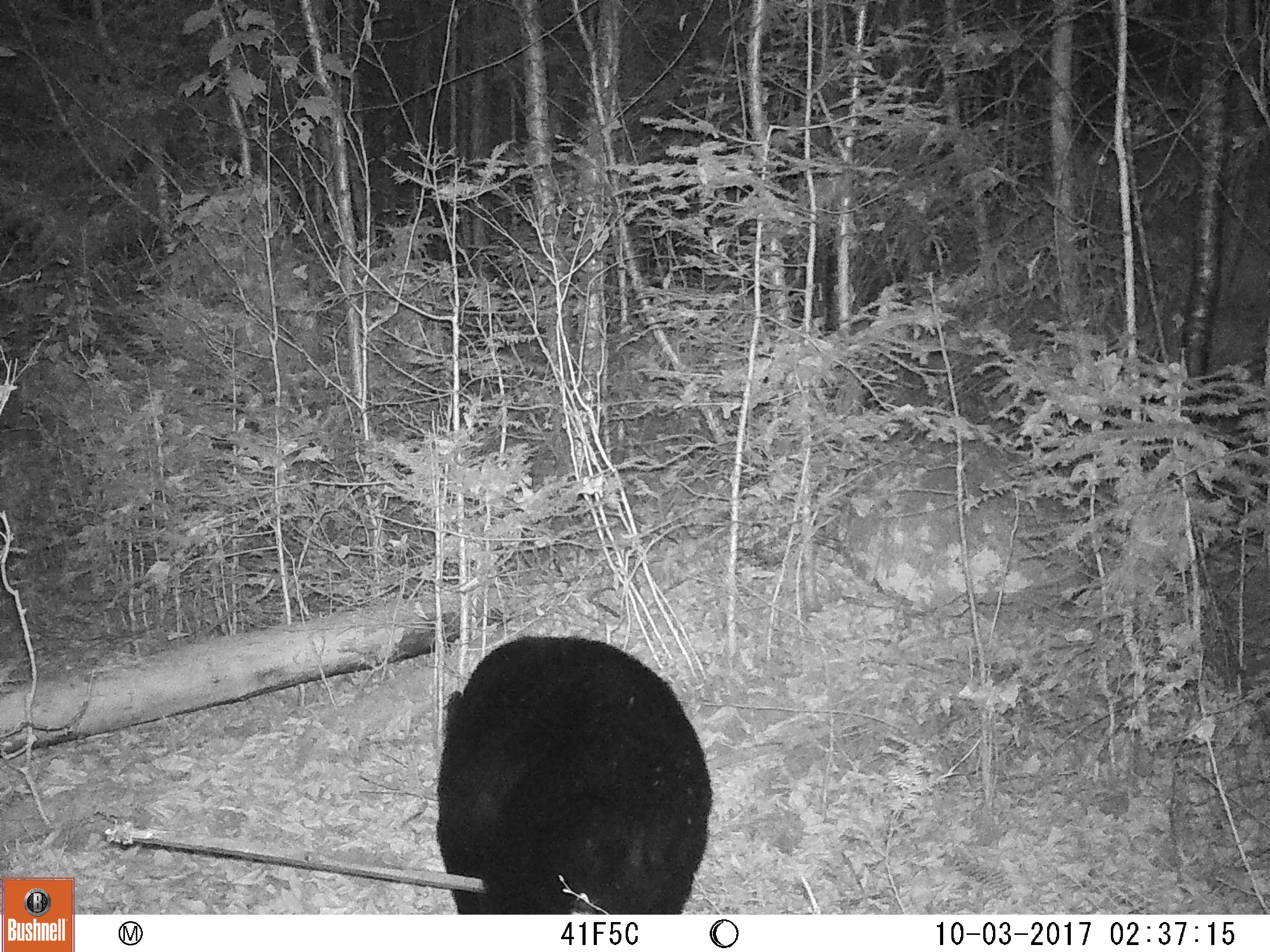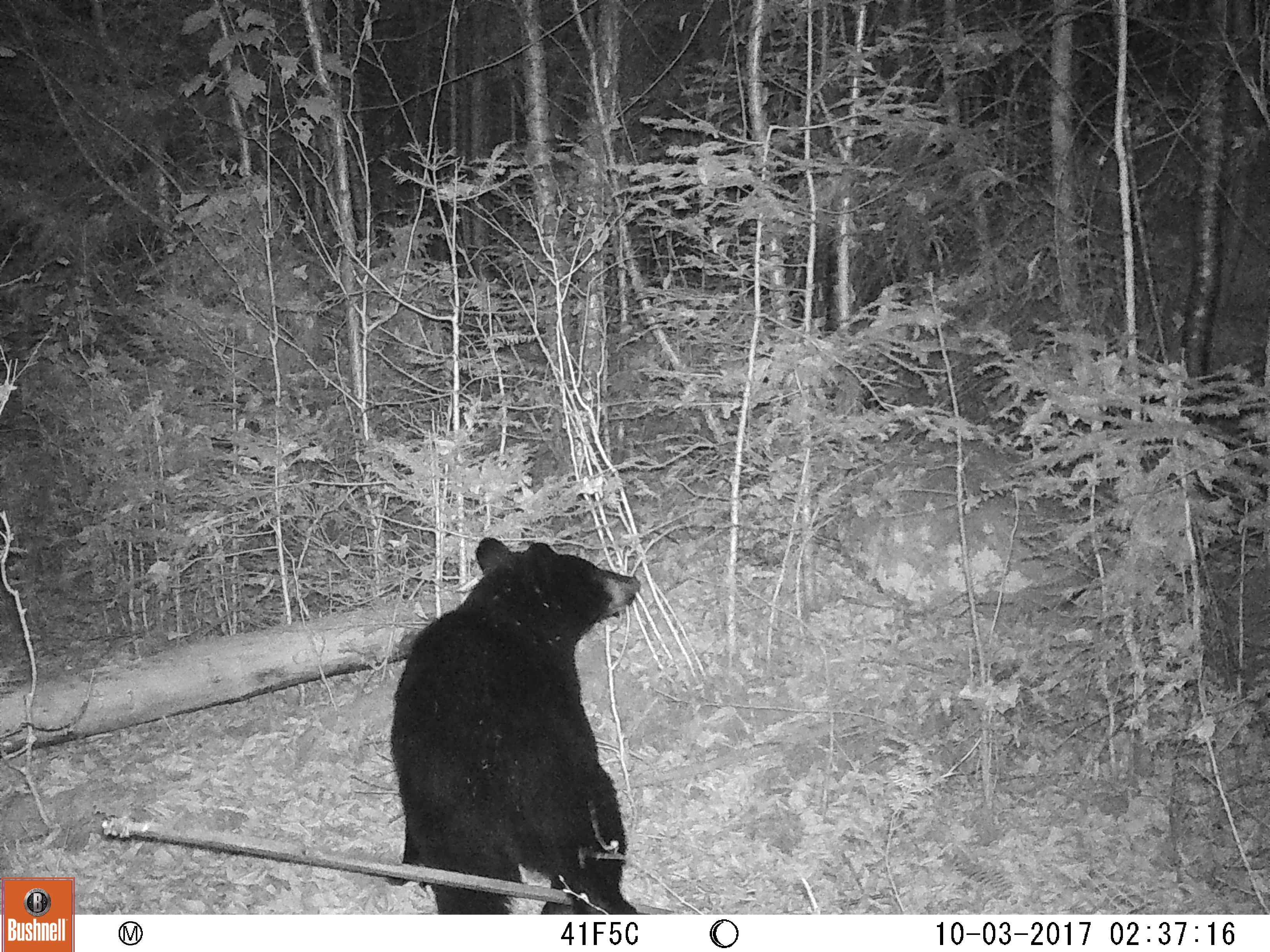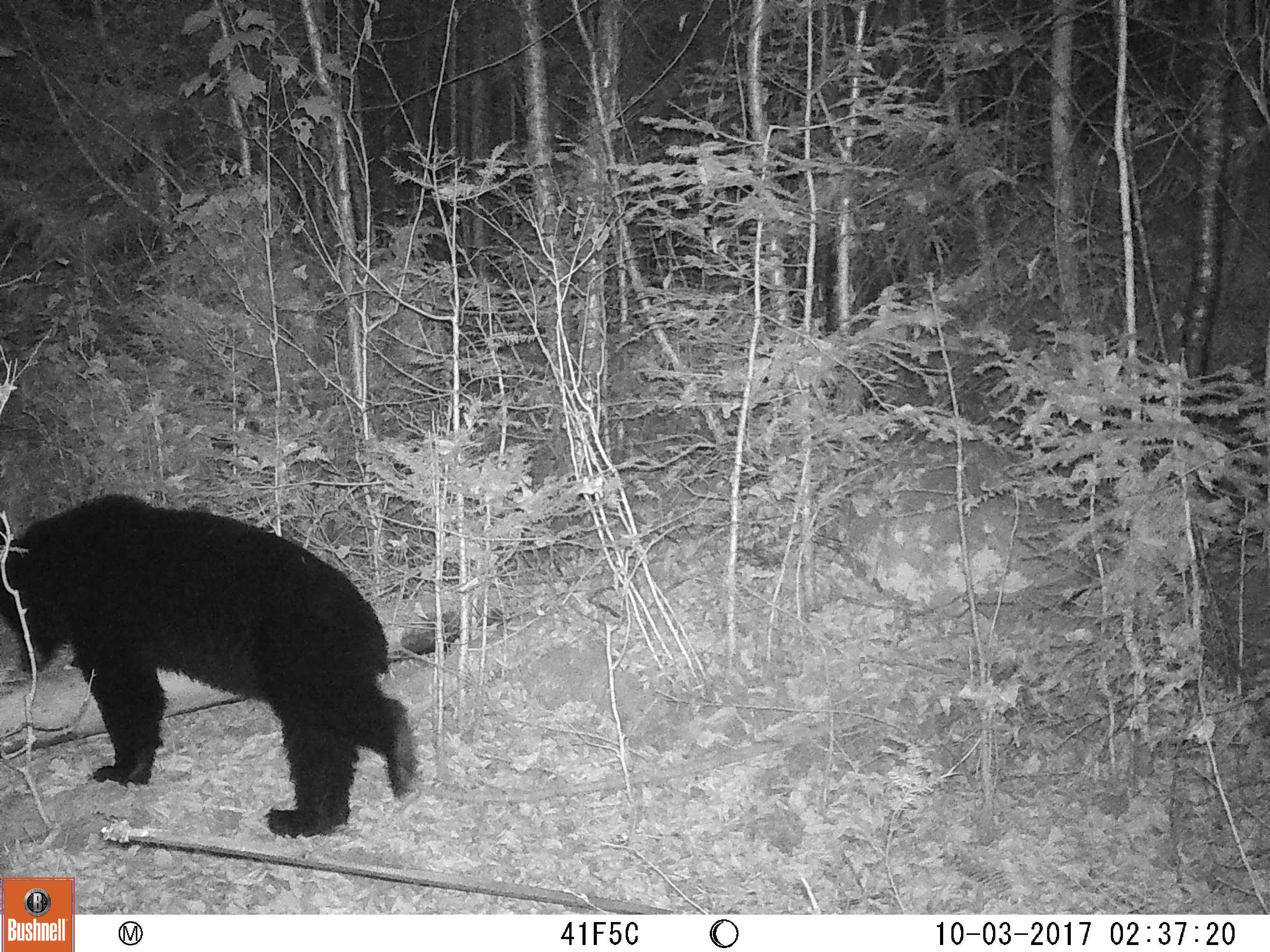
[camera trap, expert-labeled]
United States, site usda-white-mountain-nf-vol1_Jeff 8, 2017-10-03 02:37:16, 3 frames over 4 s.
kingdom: Animalia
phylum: Chordata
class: Mammalia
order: Carnivora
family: Ursidae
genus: Ursus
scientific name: Ursus americanus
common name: black bear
Black bear (Ursus americanus).